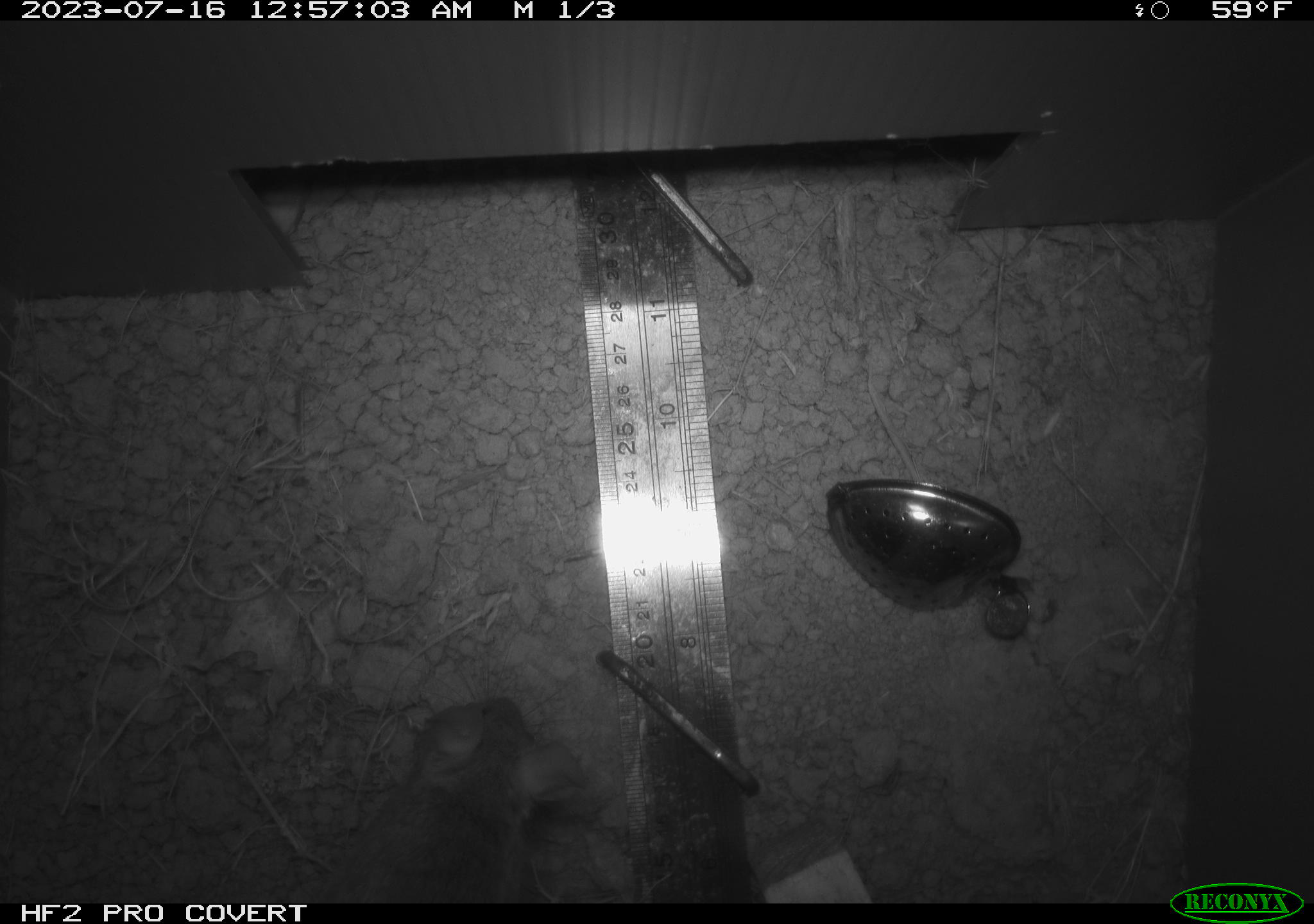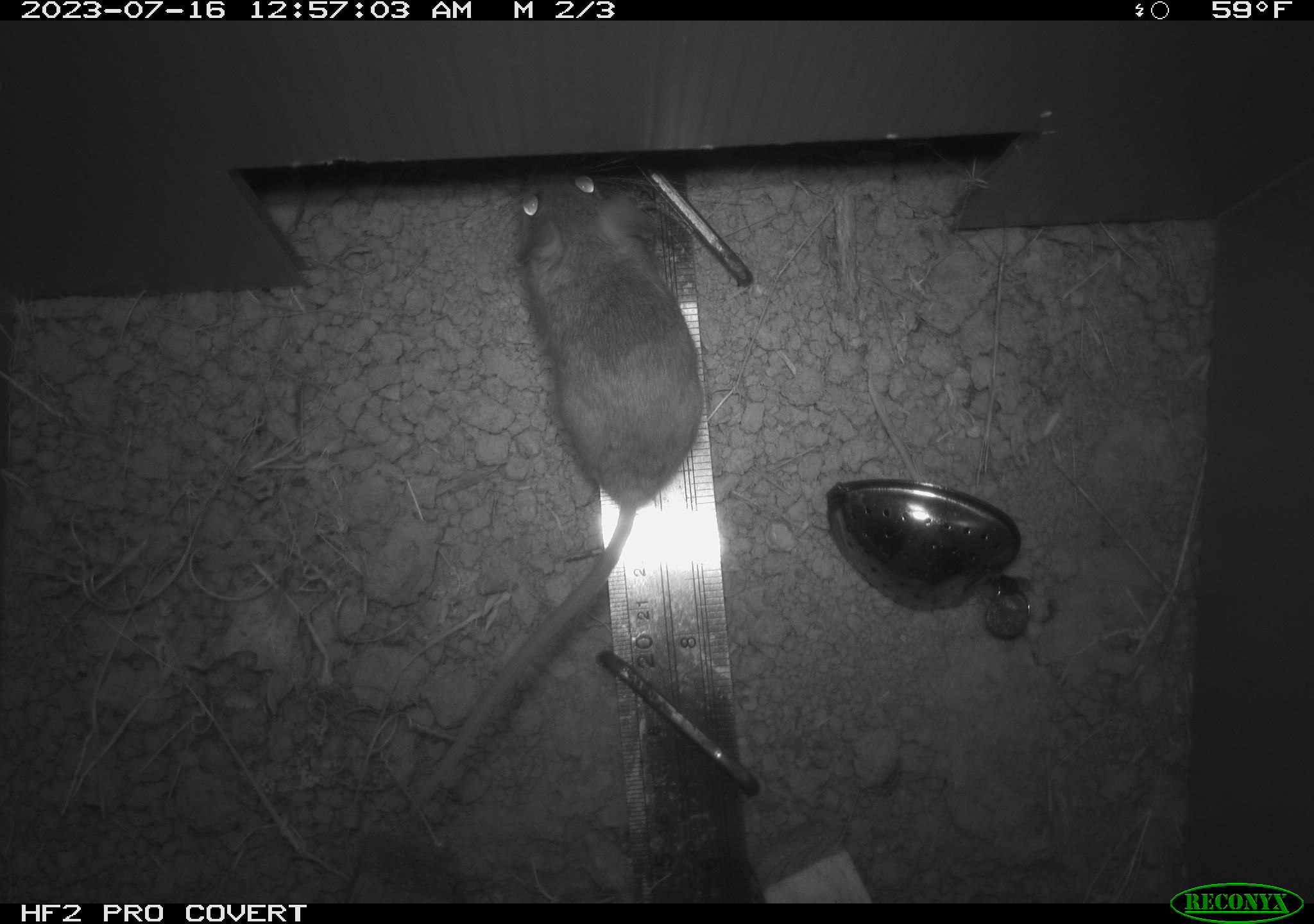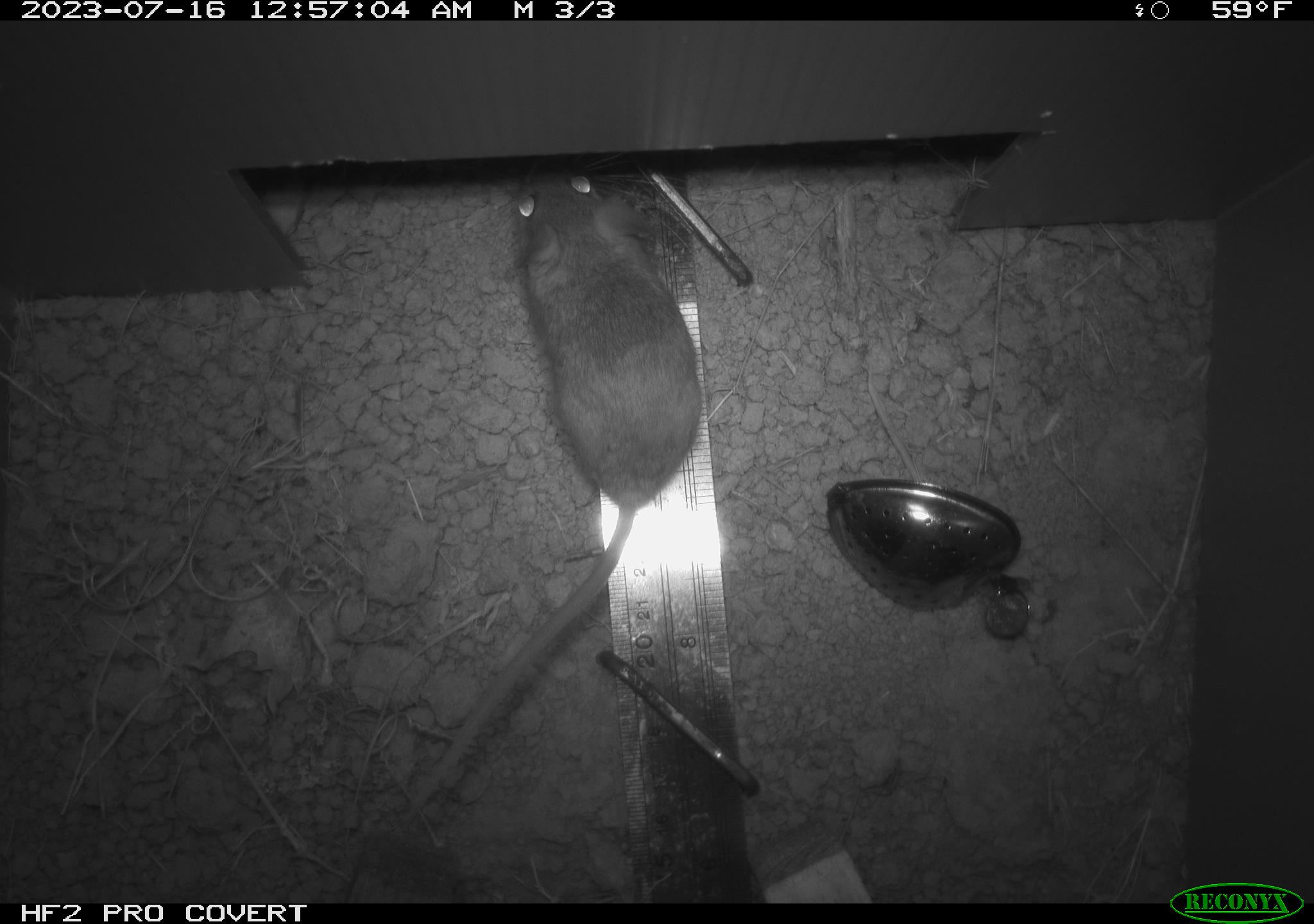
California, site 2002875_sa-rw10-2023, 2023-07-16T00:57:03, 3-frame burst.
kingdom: Animalia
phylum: Chordata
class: Mammalia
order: Rodentia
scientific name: Rodentia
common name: rodent